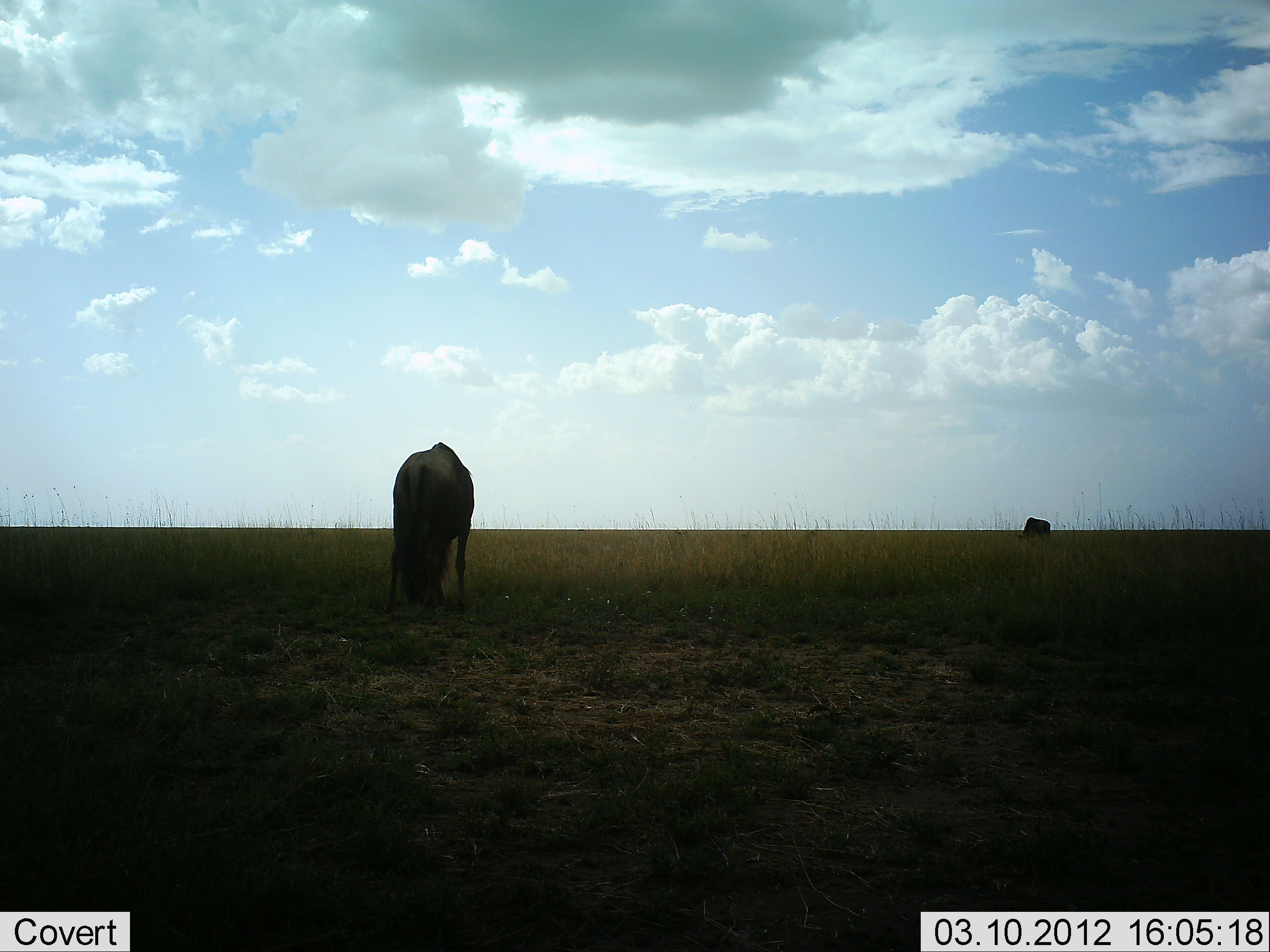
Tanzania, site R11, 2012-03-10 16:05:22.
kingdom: Animalia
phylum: Chordata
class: Mammalia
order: Artiodactyla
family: Bovidae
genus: Connochaetes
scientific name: Connochaetes taurinus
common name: blue wildebeest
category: wildebeest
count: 2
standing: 37%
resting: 0%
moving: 0%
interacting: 0%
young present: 0%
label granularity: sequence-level